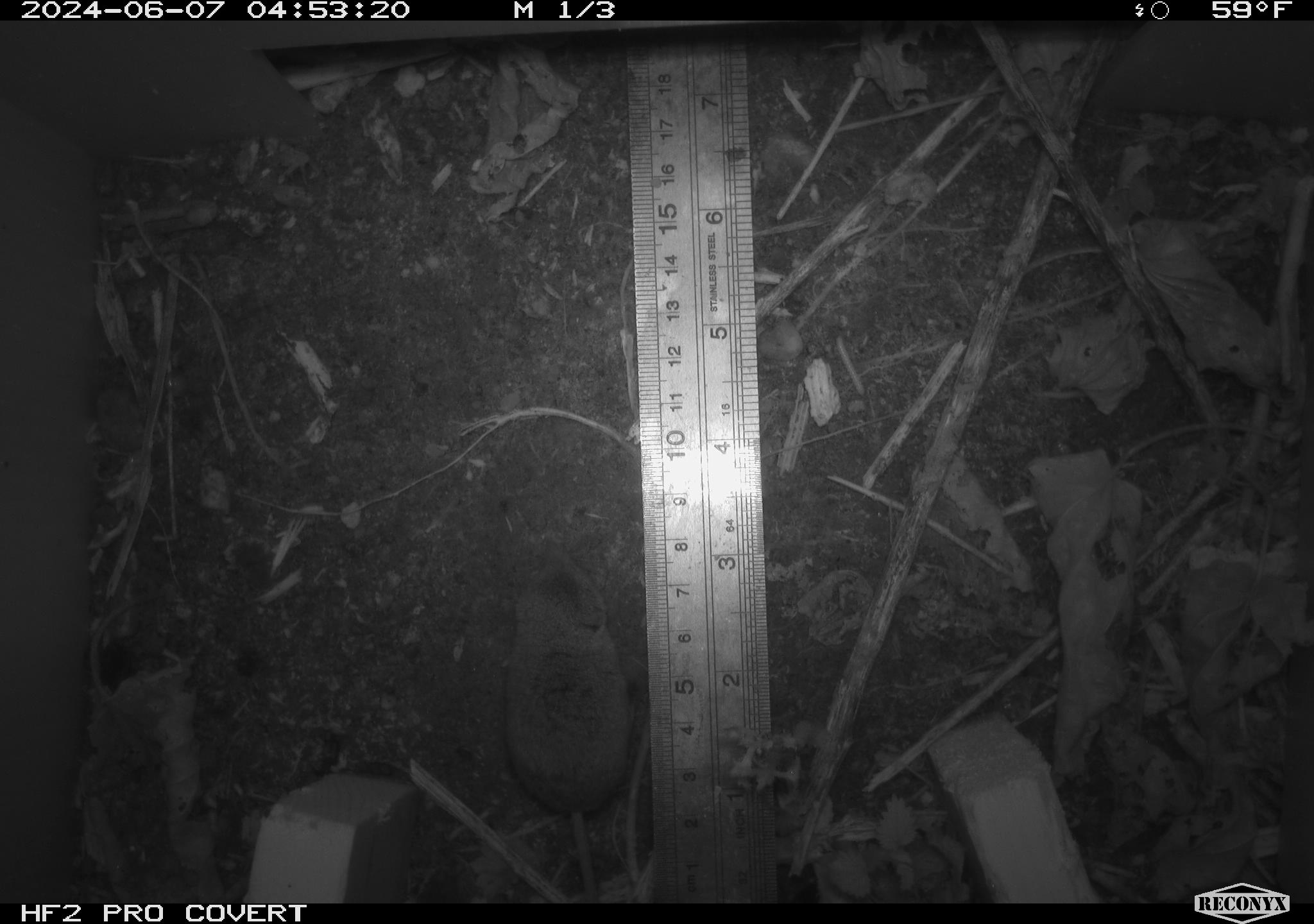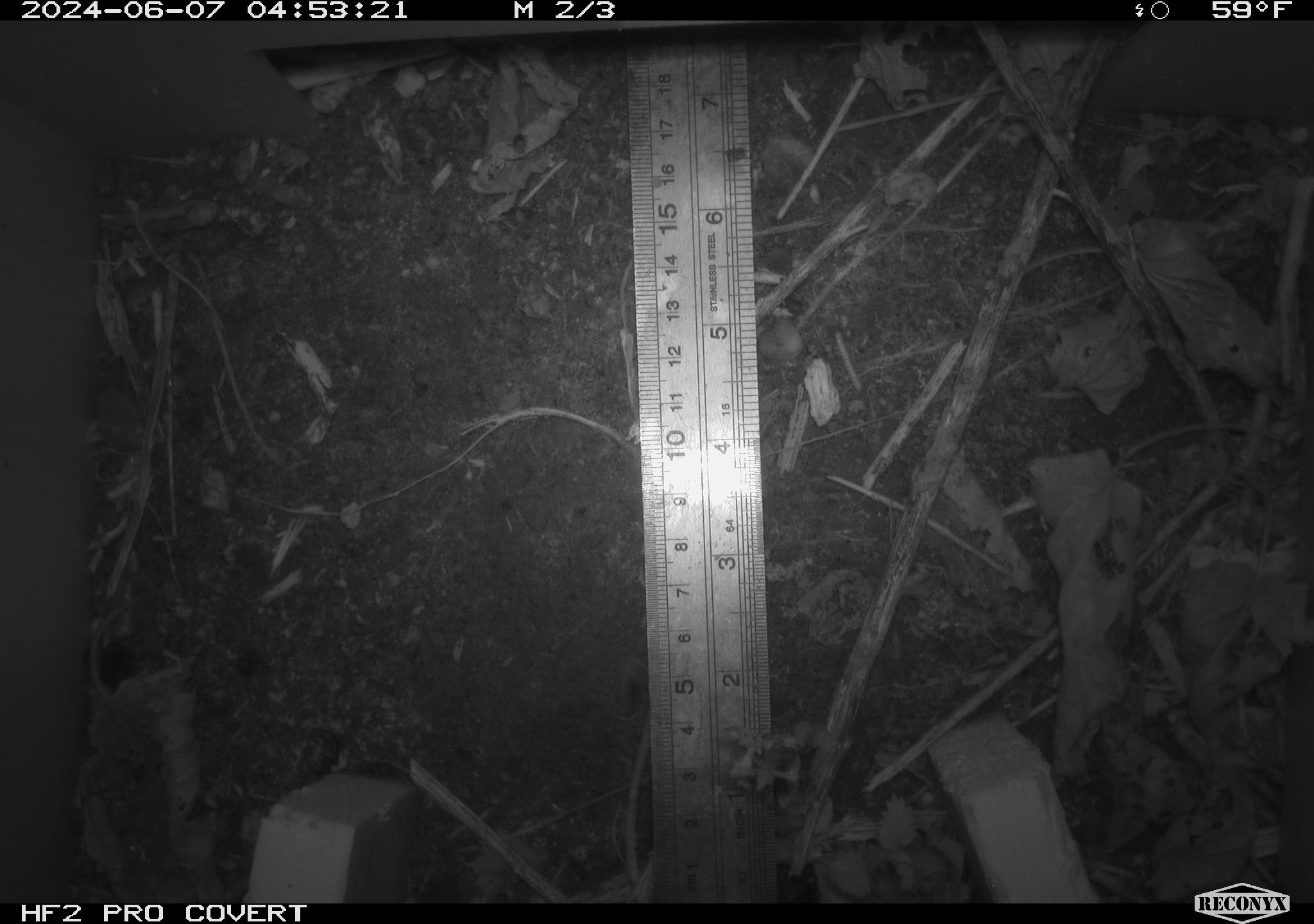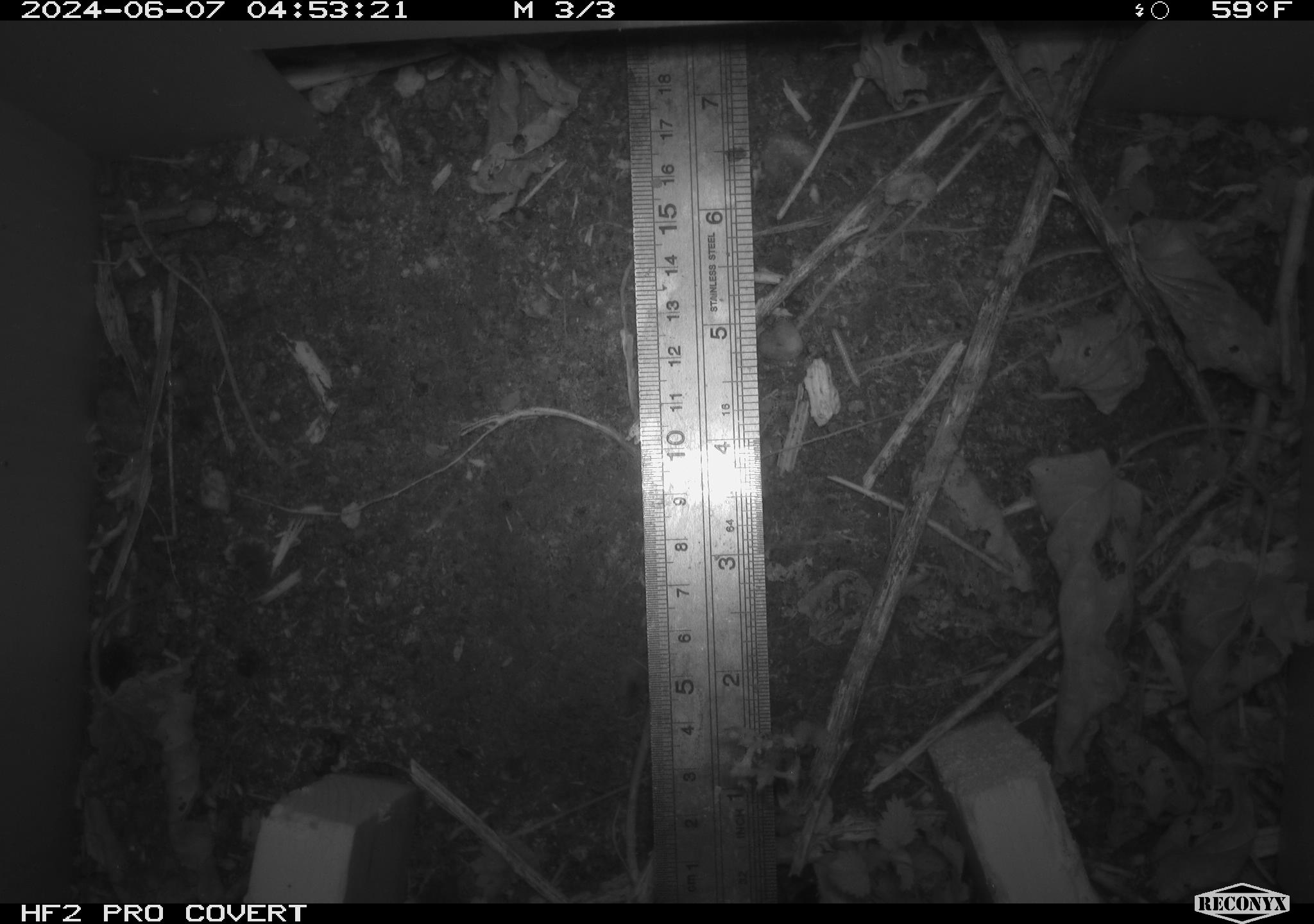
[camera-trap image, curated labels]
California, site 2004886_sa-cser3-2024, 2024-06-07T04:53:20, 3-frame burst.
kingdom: Animalia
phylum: Chordata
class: Mammalia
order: Rodentia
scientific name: Rodentia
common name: rodent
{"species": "rodent (Rodentia)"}